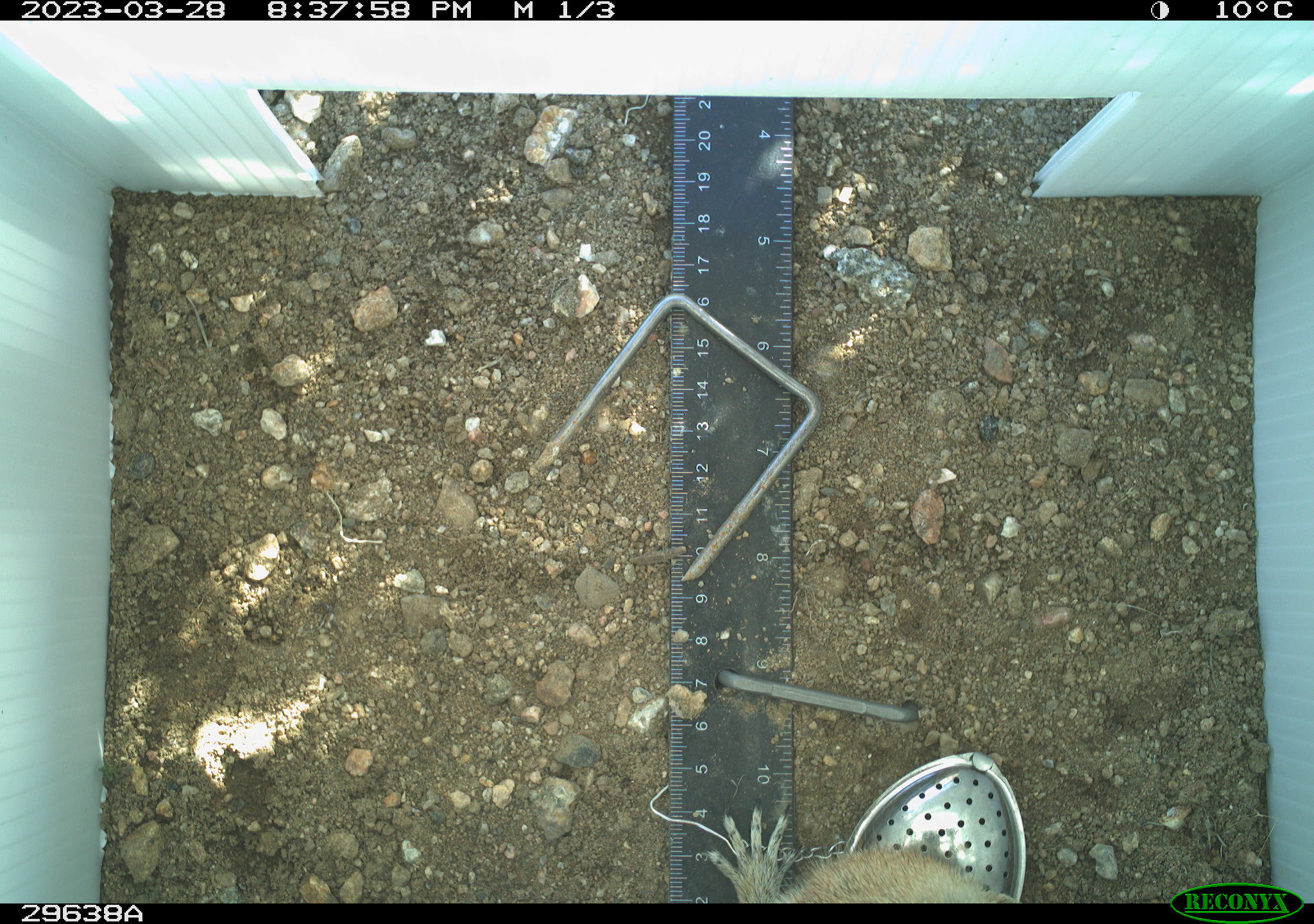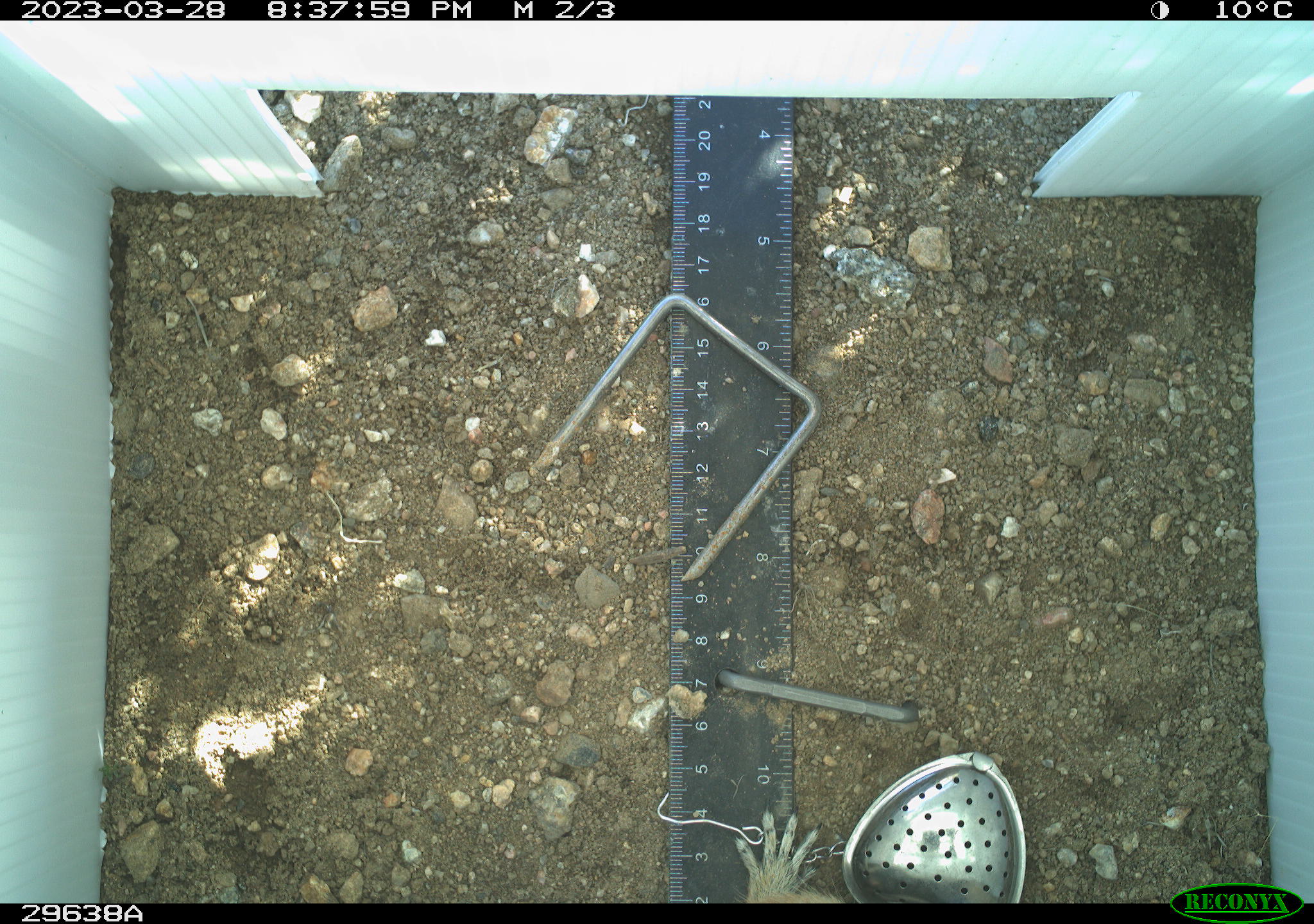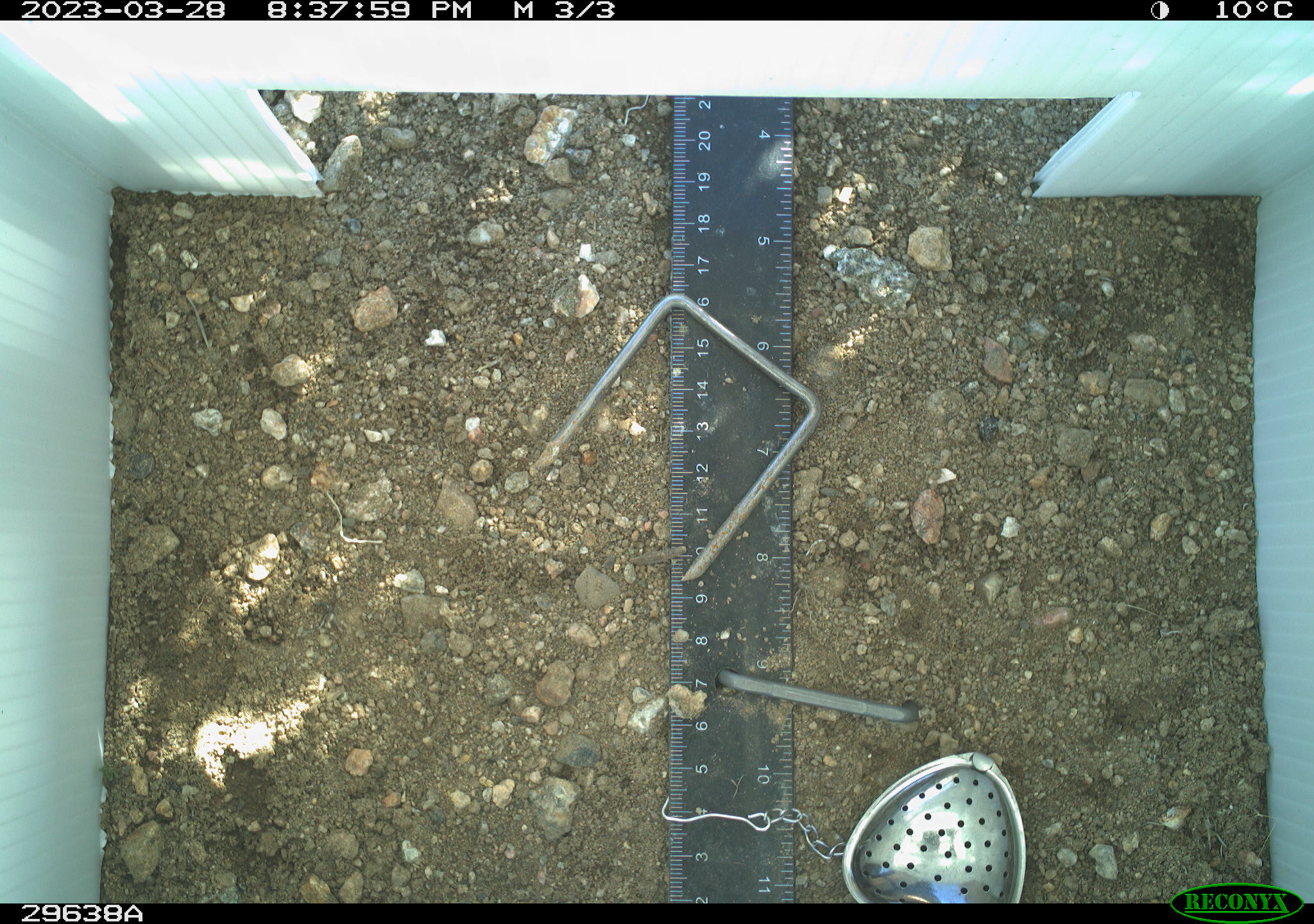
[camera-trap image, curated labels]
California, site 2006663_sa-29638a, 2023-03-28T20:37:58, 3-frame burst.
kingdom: Animalia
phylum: Chordata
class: Mammalia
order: Rodentia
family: Sciuridae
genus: Ammospermophilus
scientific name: Ammospermophilus leucurus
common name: white-tailed antelope squirrel